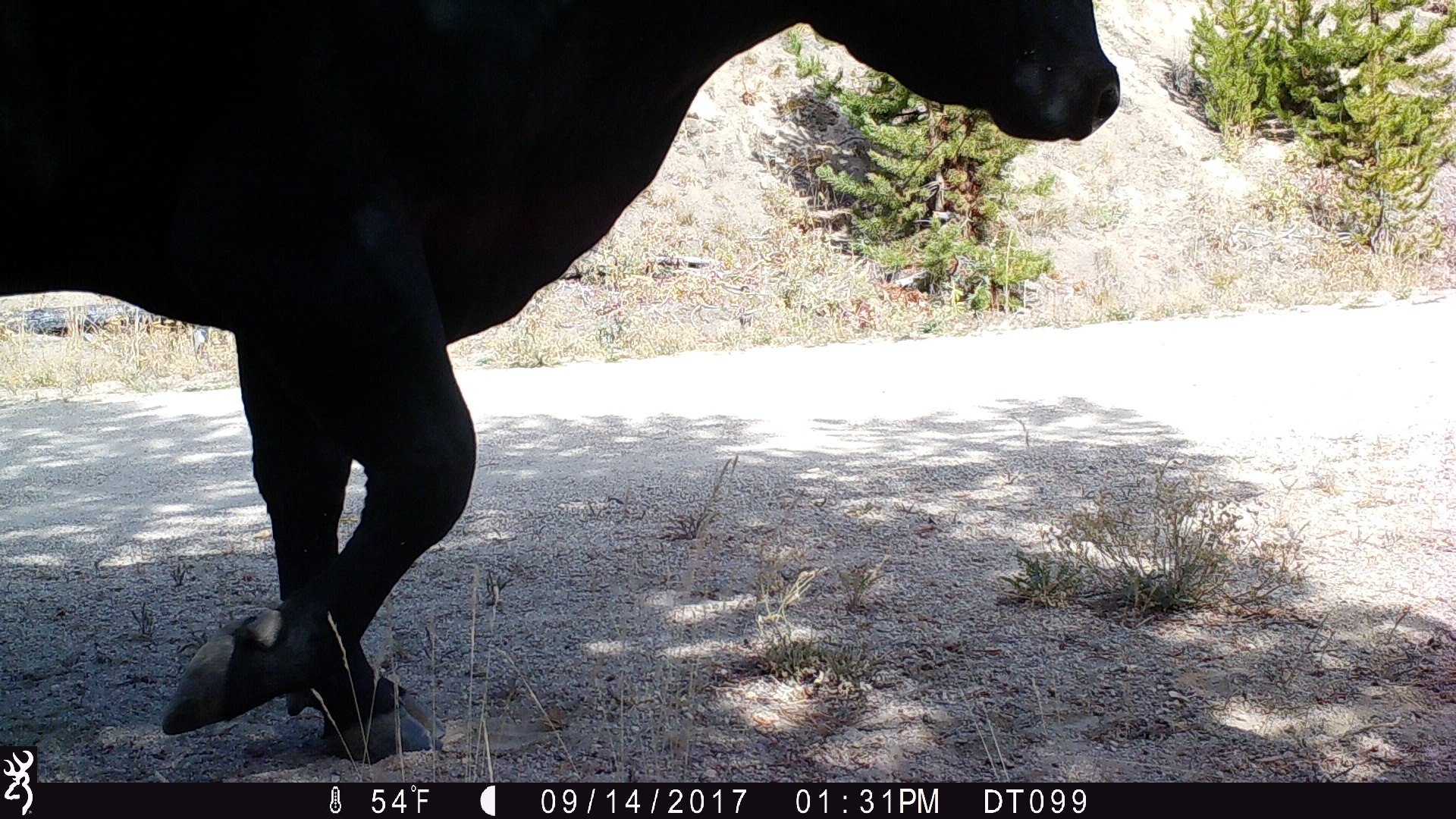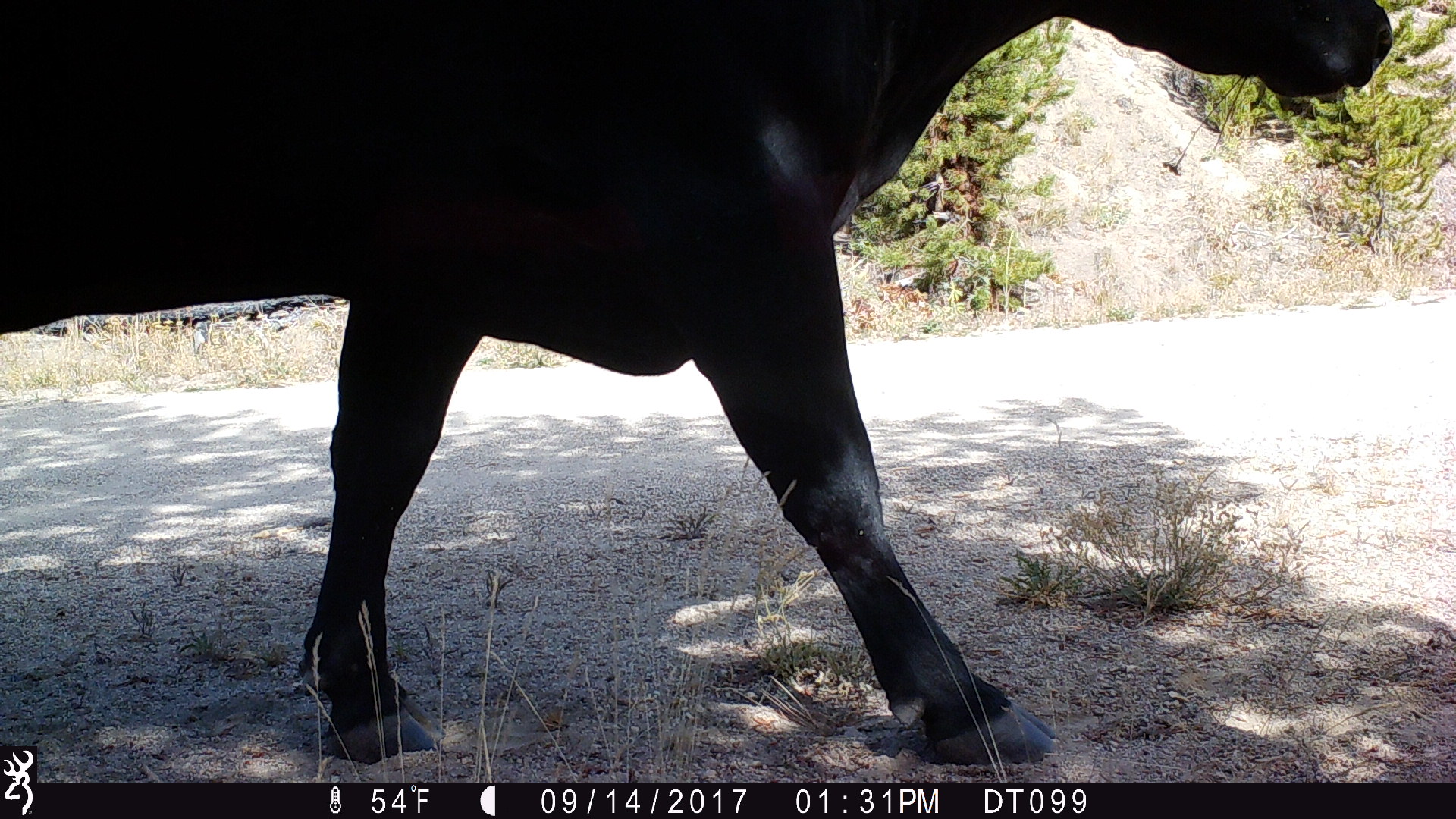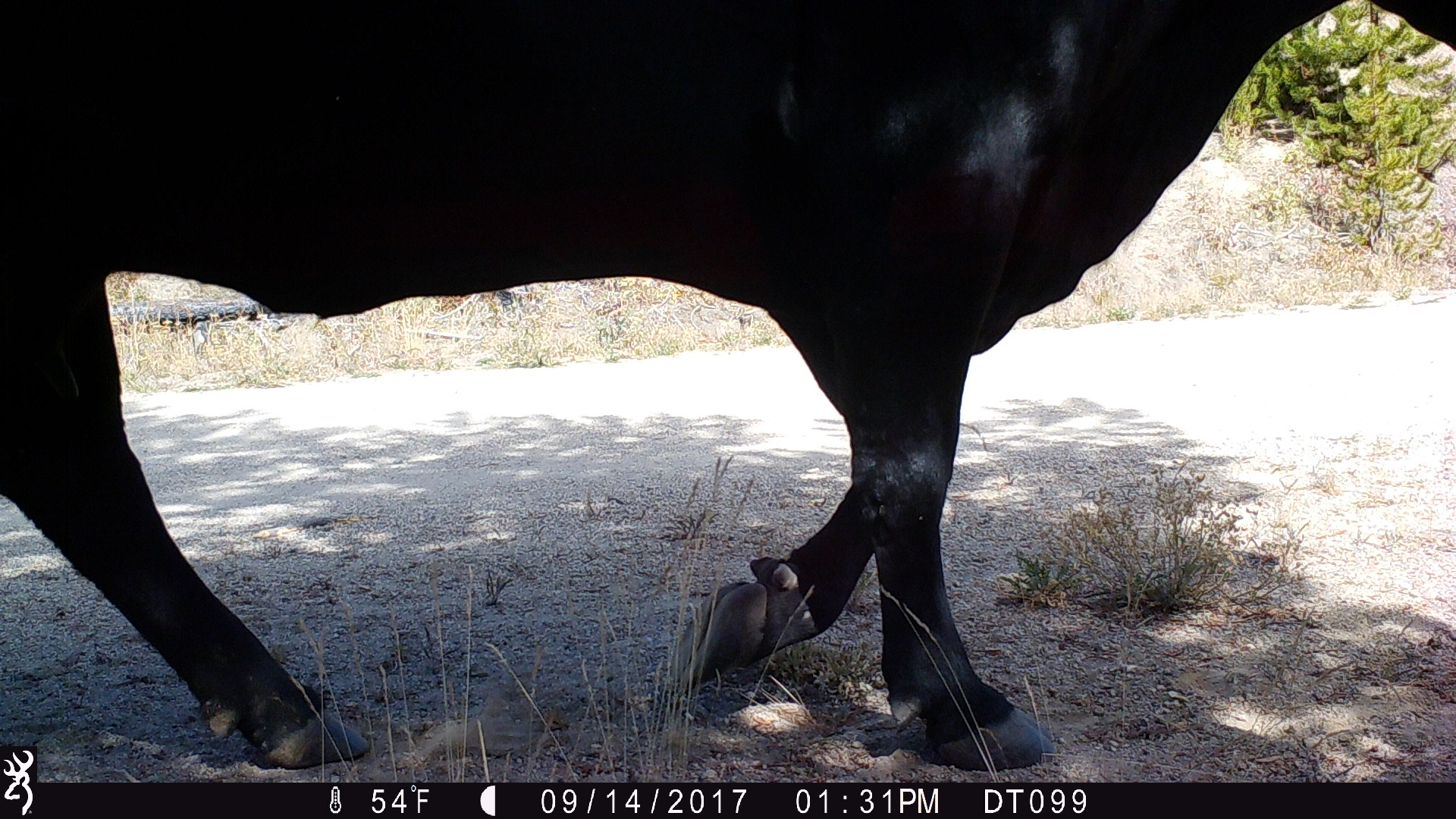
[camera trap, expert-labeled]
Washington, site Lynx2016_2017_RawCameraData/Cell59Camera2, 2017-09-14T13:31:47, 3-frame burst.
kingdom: Animalia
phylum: Chordata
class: Mammalia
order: Artiodactyla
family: Bovidae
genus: Bos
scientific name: Bos taurus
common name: domestic cattle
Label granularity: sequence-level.